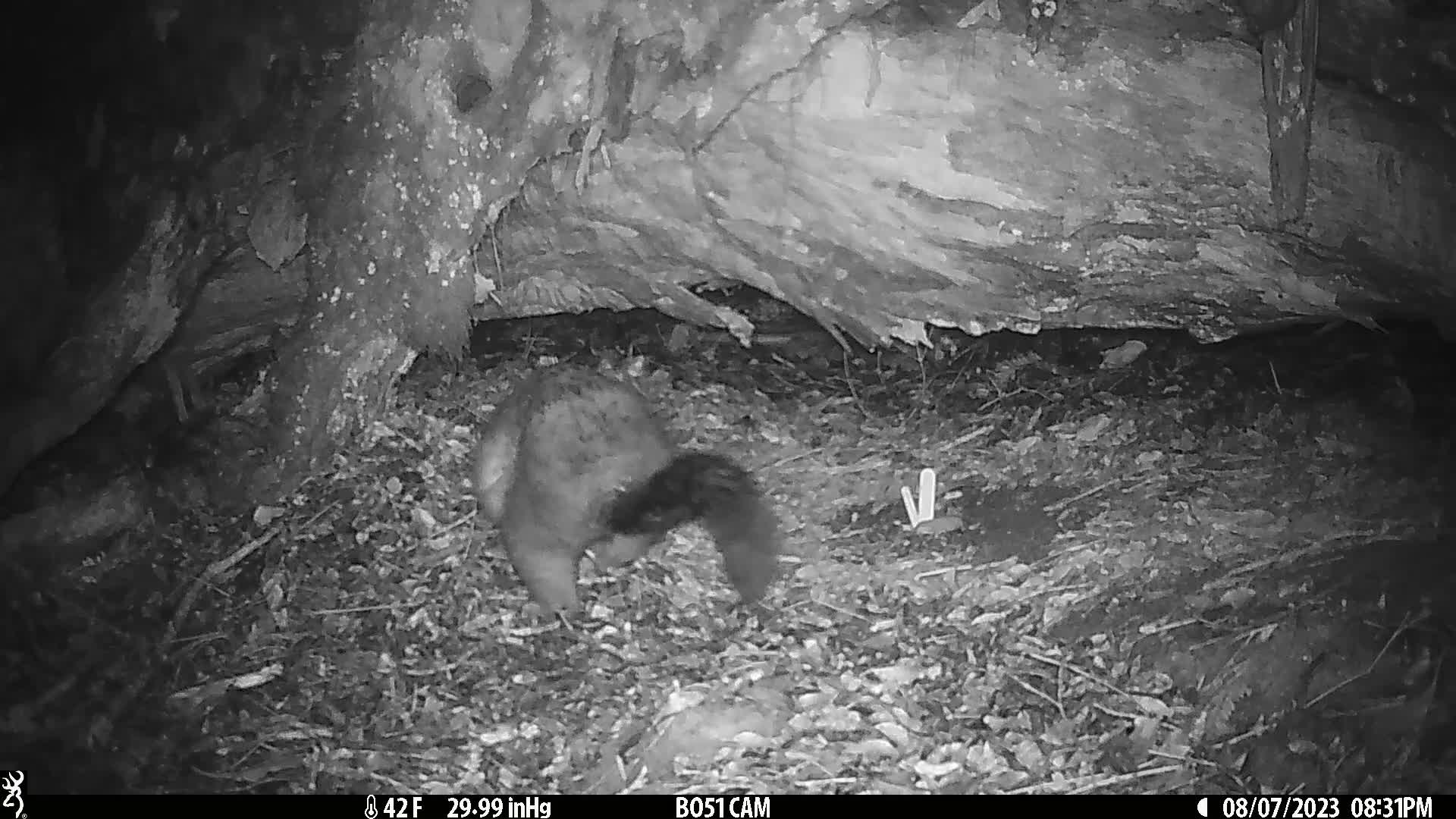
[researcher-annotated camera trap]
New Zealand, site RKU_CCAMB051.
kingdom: Animalia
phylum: Chordata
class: Mammalia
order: Diprotodontia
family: Phalangeridae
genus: Trichosurus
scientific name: Trichosurus vulpecula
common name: common brushtail possum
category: possum